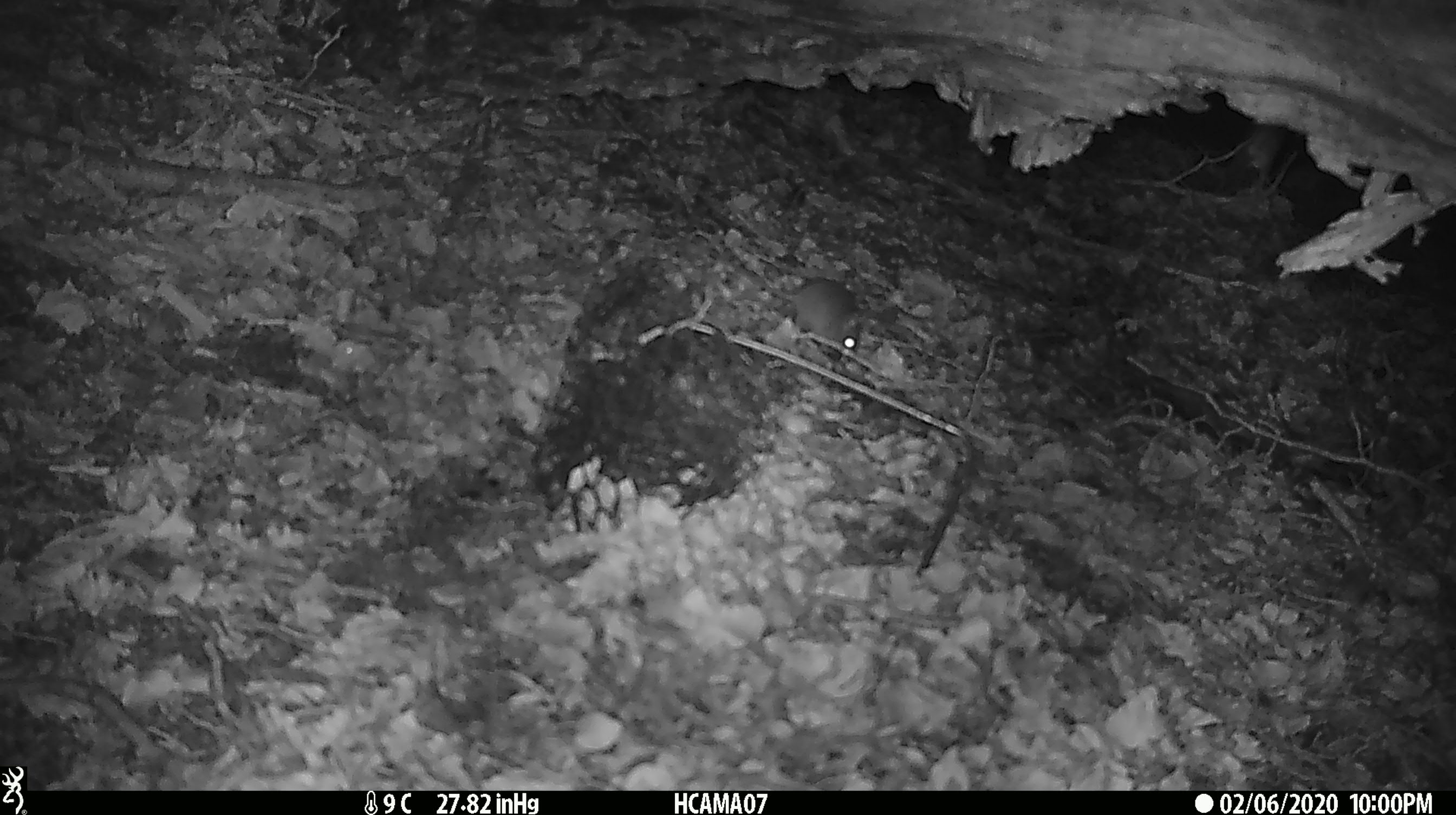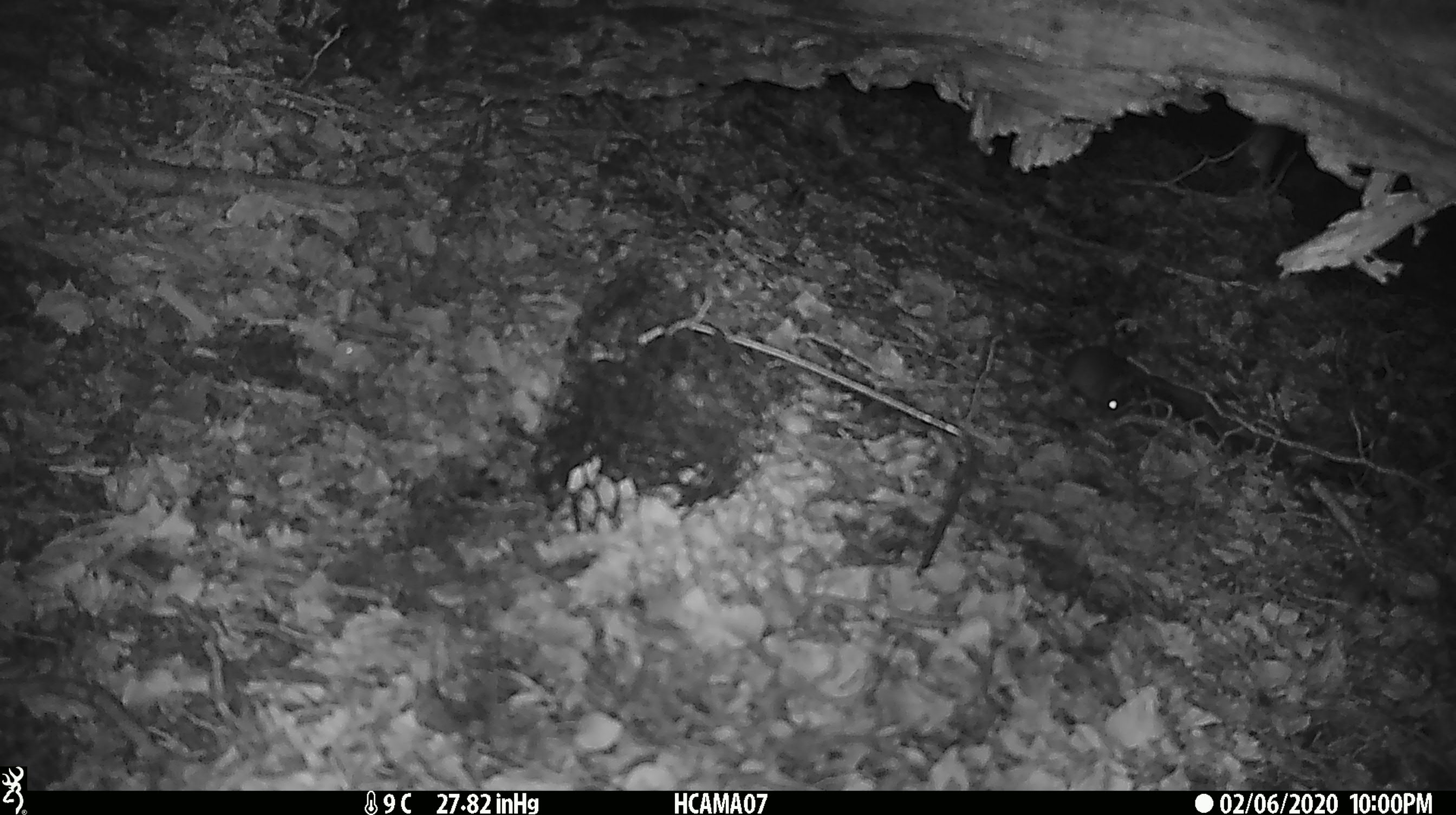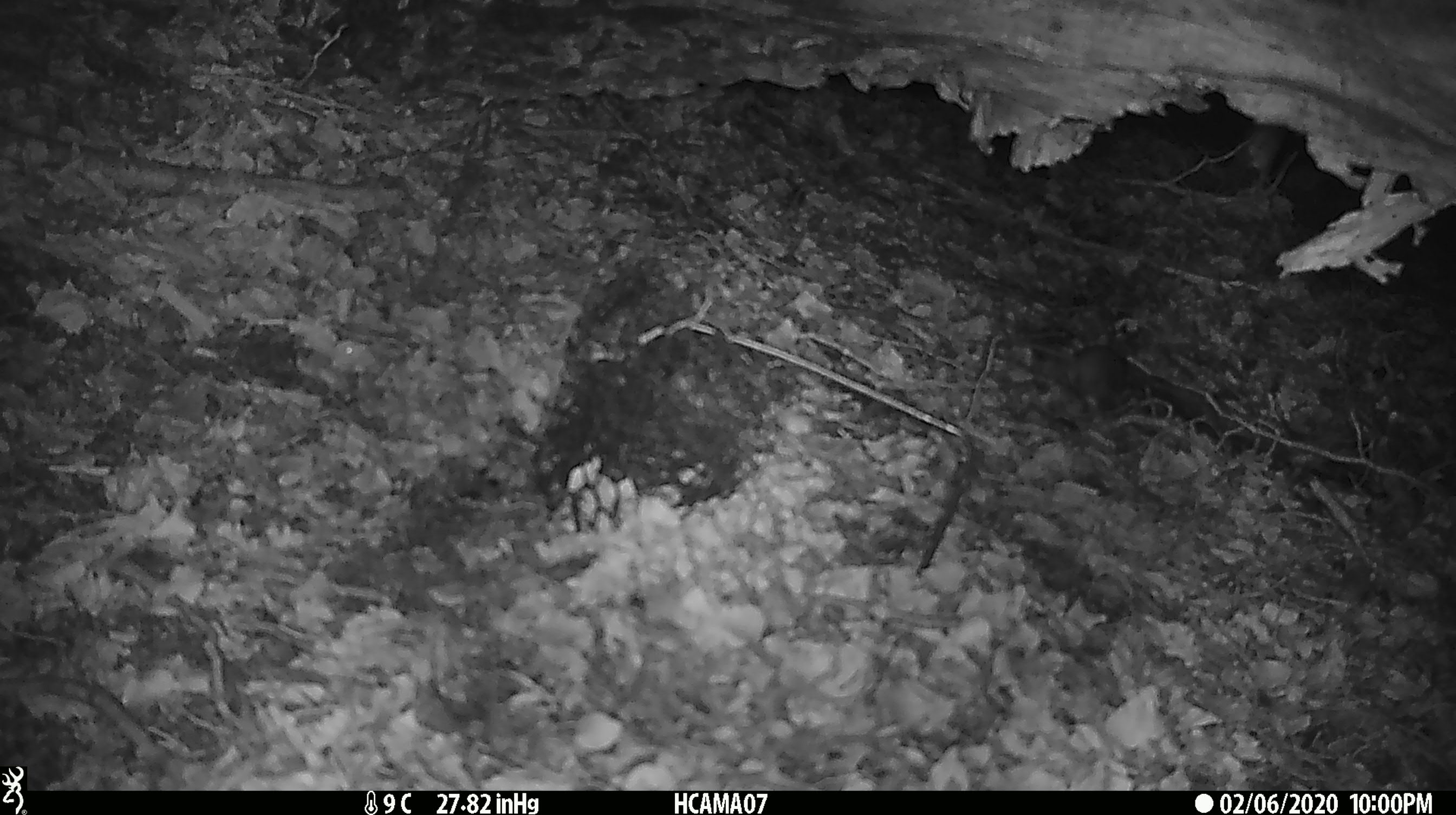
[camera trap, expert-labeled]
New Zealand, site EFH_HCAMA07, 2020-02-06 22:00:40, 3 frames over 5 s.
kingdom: Animalia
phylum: Chordata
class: Mammalia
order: Rodentia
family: Muridae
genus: Mus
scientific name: Mus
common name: mouse